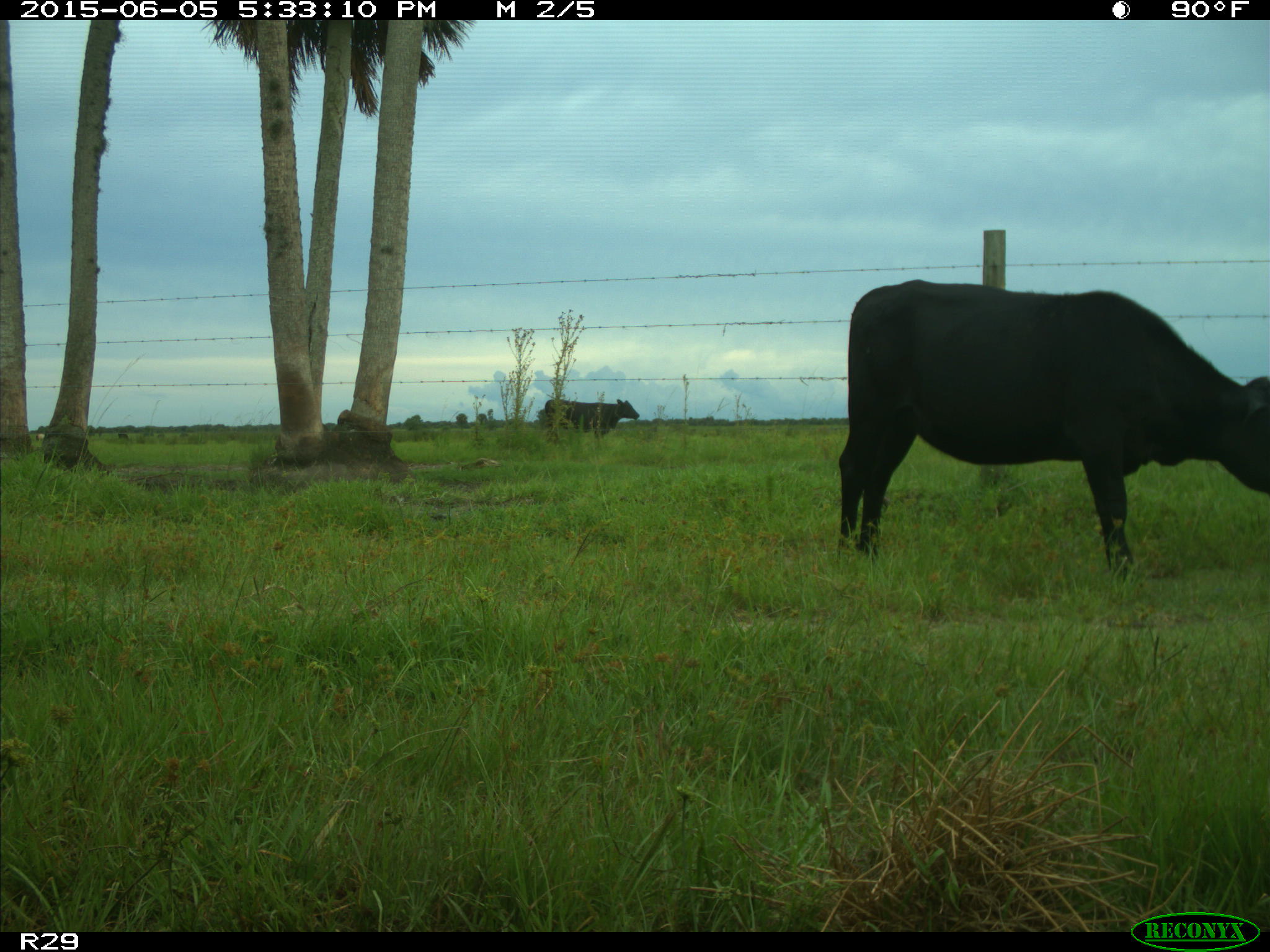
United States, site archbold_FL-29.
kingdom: Animalia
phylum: Chordata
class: Mammalia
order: Artiodactyla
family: Bovidae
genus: Bos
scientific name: Bos taurus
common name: domestic cow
Bos taurus (domestic cow).